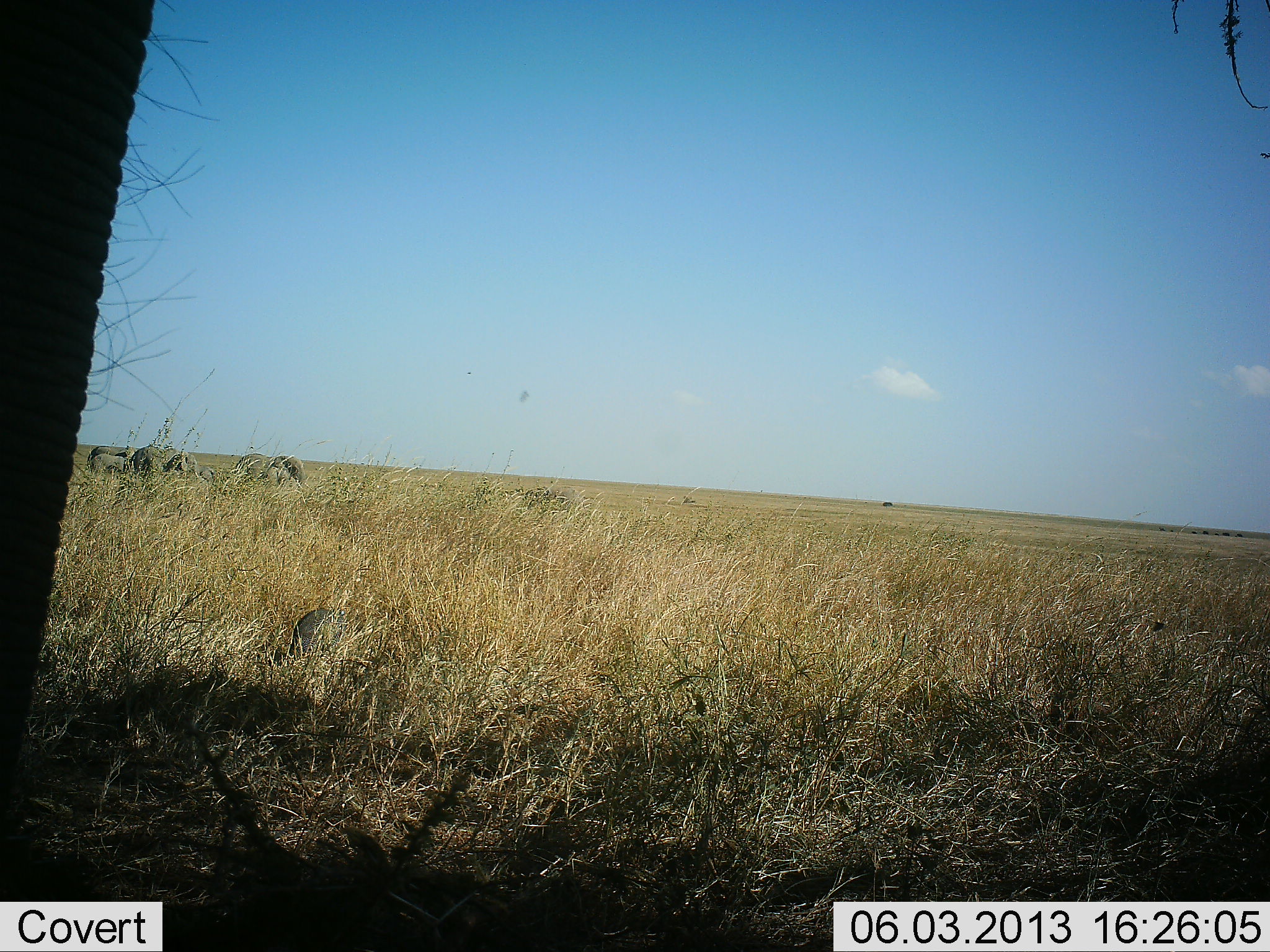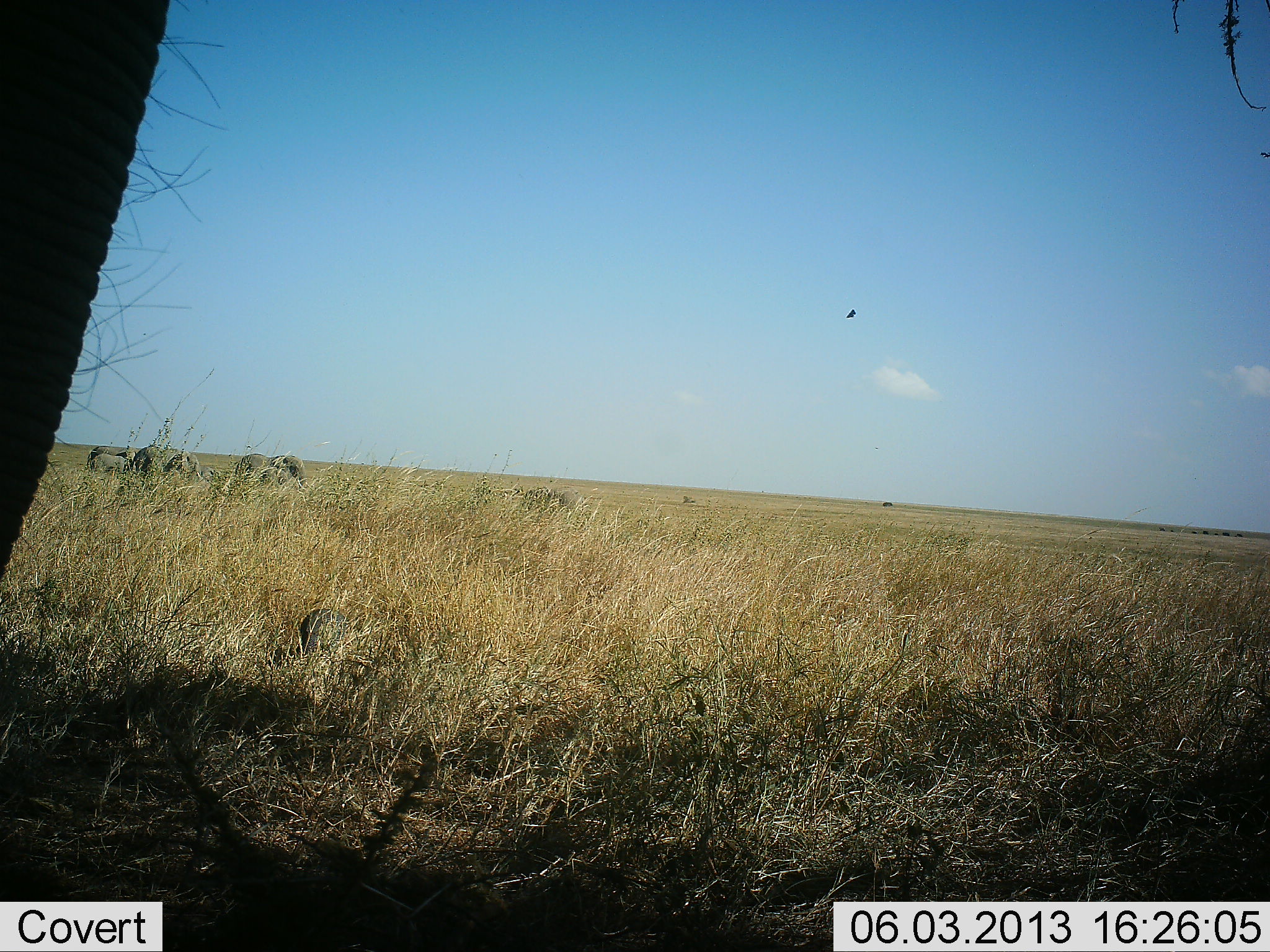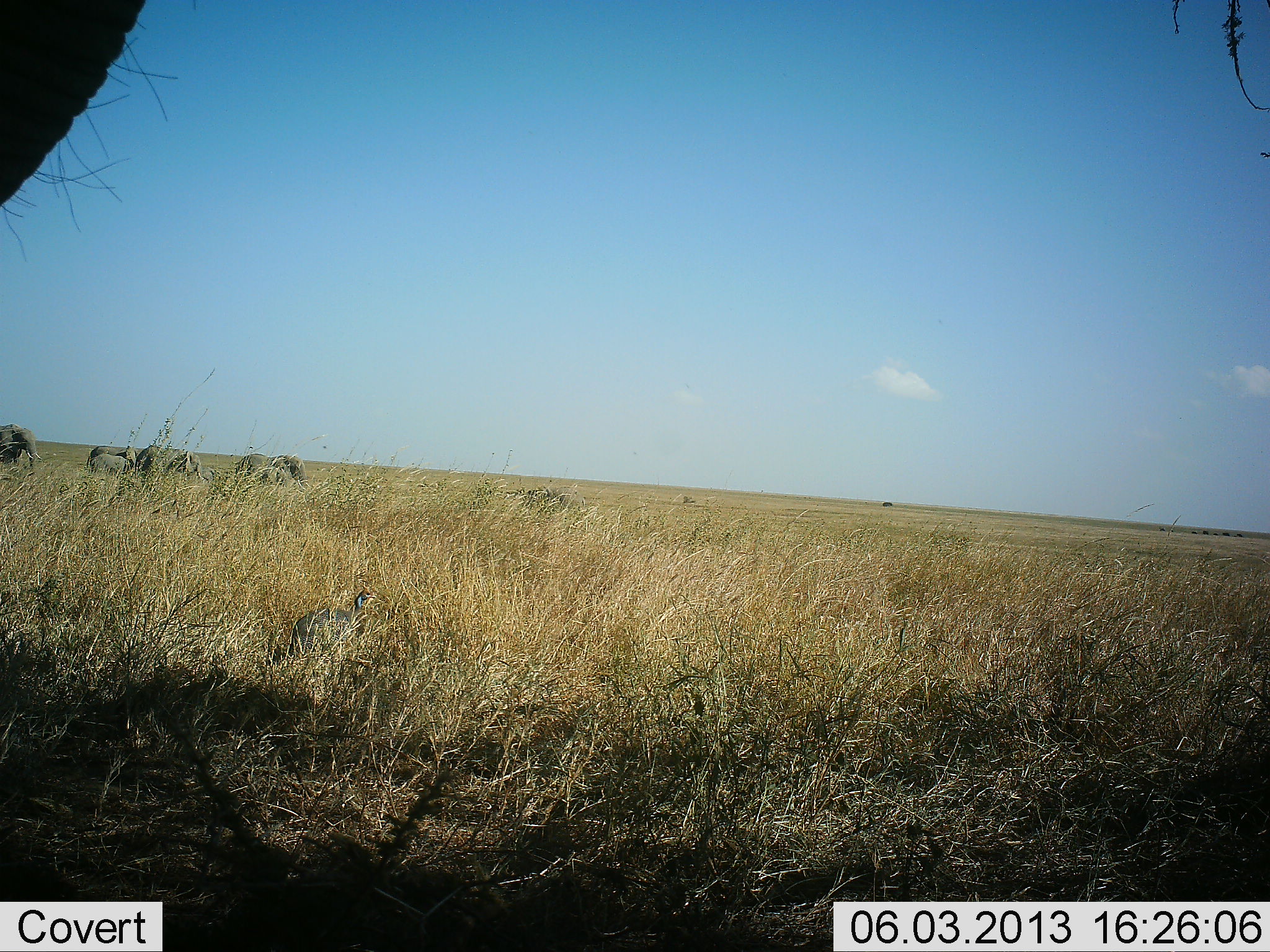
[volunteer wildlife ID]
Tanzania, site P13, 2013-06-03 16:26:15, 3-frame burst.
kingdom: Animalia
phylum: Chordata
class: Mammalia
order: Proboscidea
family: Elephantidae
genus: Loxodonta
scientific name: Loxodonta africana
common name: african bush elephant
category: elephant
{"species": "elephant (african bush elephant) (Loxodonta africana)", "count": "6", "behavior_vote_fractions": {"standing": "89%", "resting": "4%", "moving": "7%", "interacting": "4%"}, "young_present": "19%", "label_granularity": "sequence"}